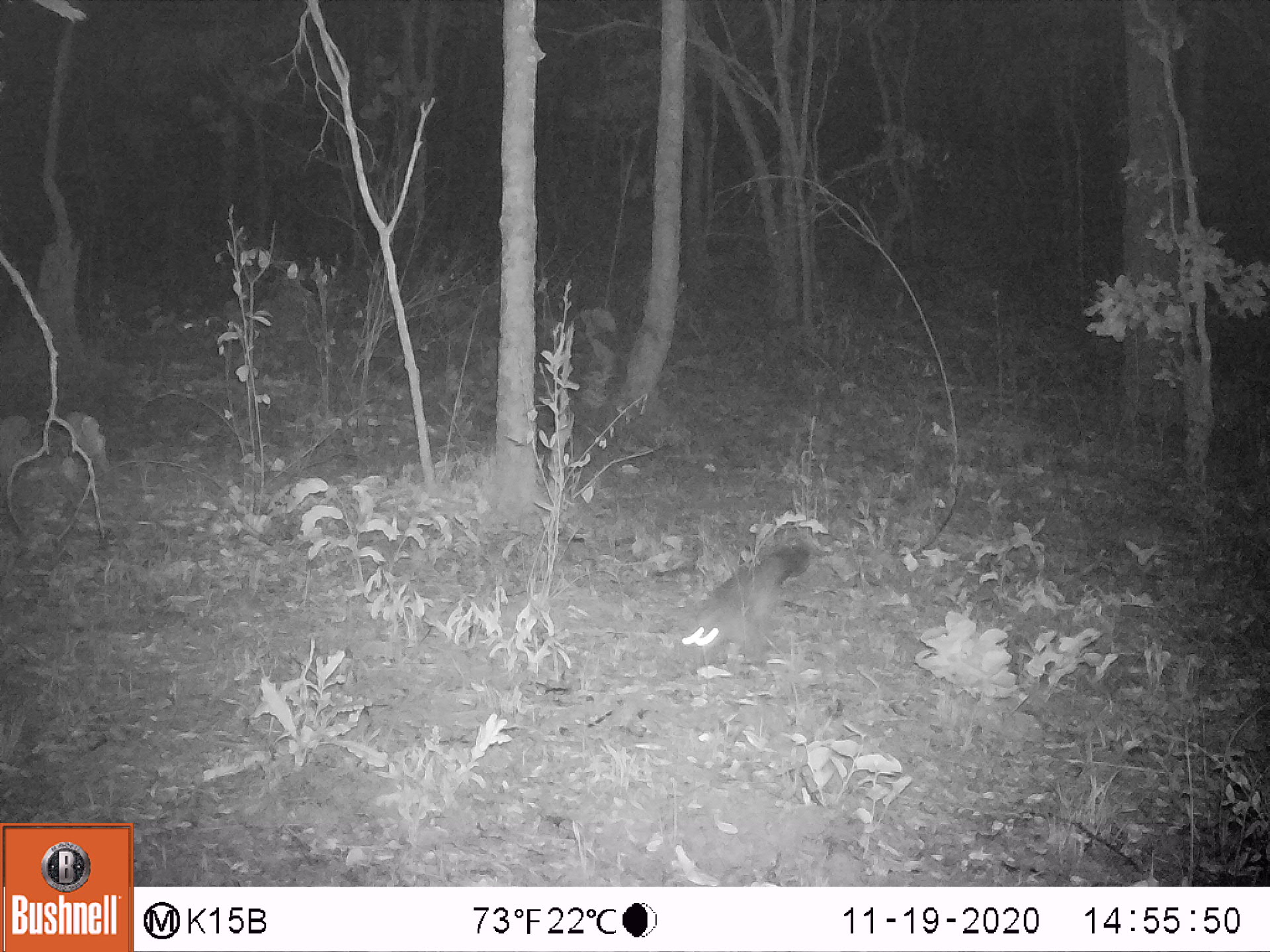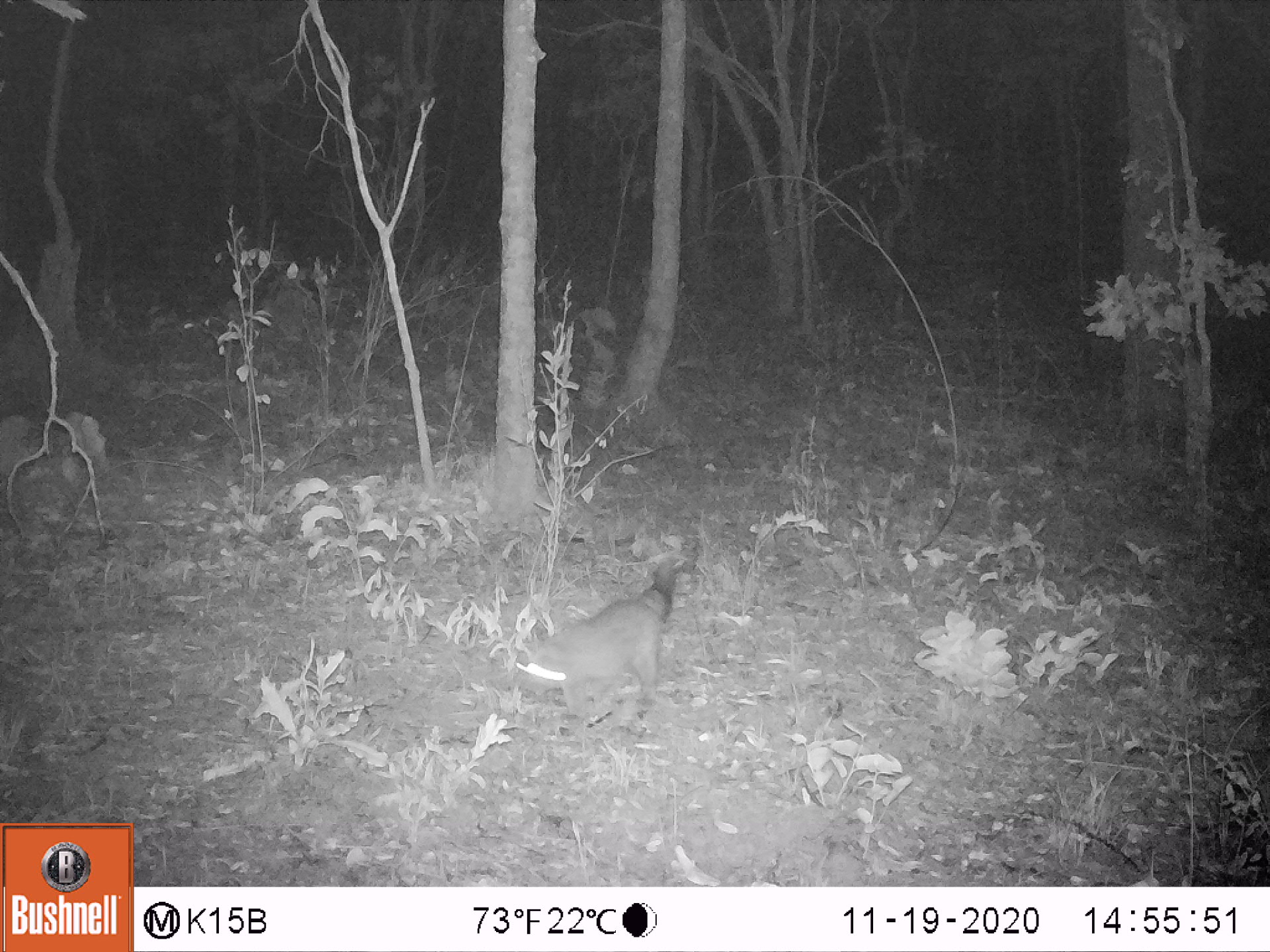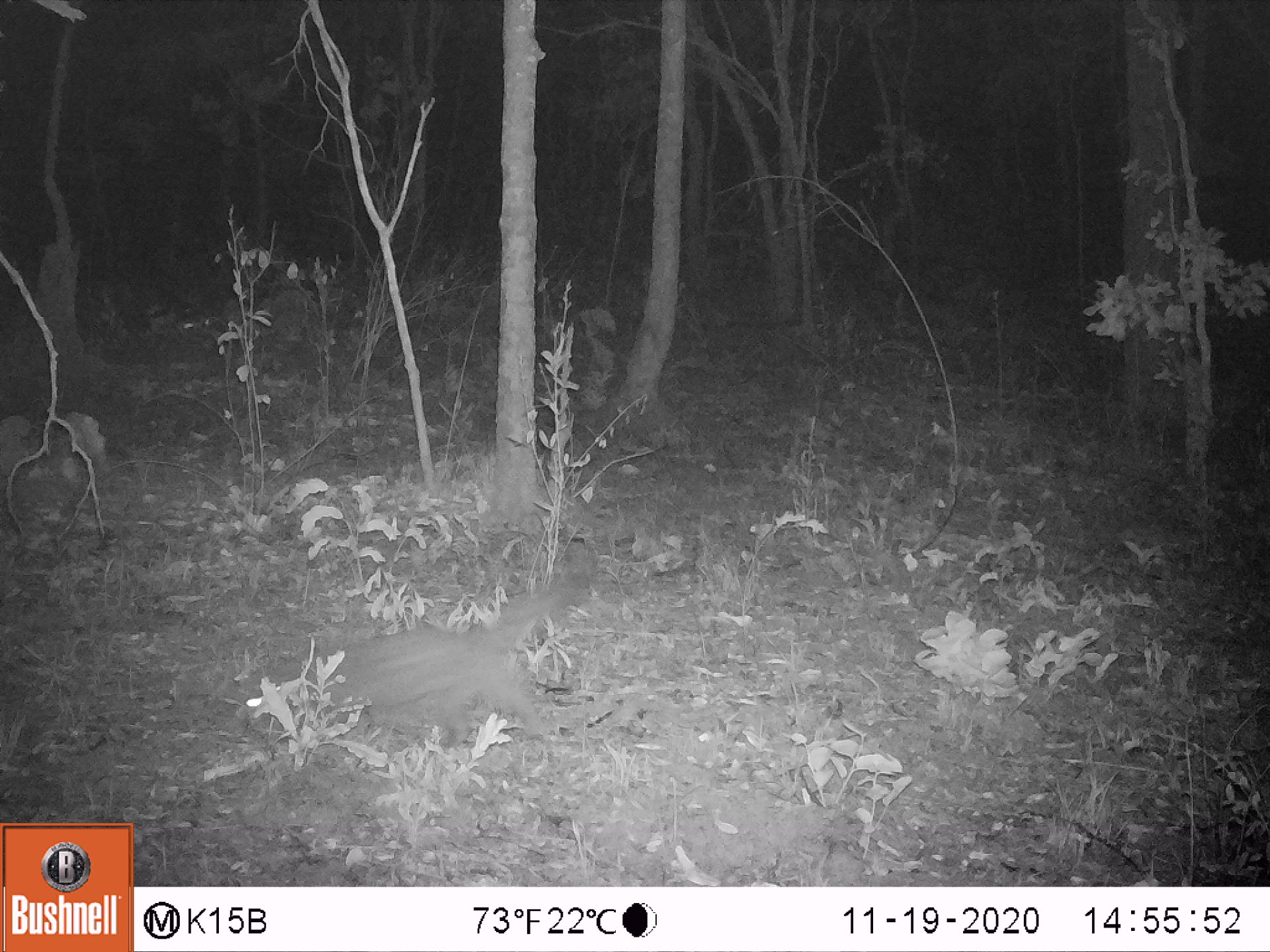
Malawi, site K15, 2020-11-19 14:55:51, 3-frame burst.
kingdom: Animalia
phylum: Chordata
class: Mammalia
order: Carnivora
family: Herpestidae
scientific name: Herpestidae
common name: mongoose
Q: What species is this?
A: Mongoose (Herpestidae).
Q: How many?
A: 1.